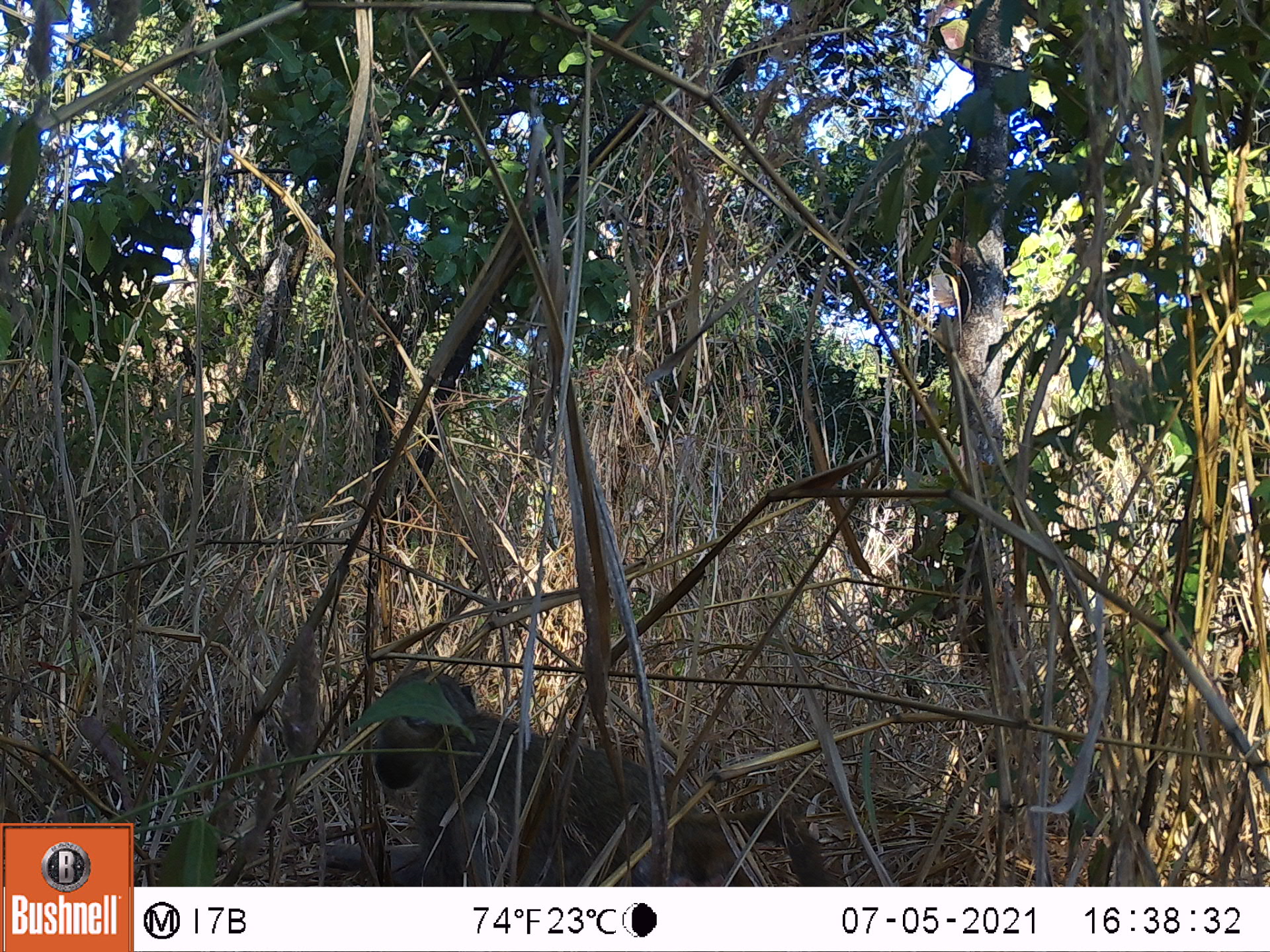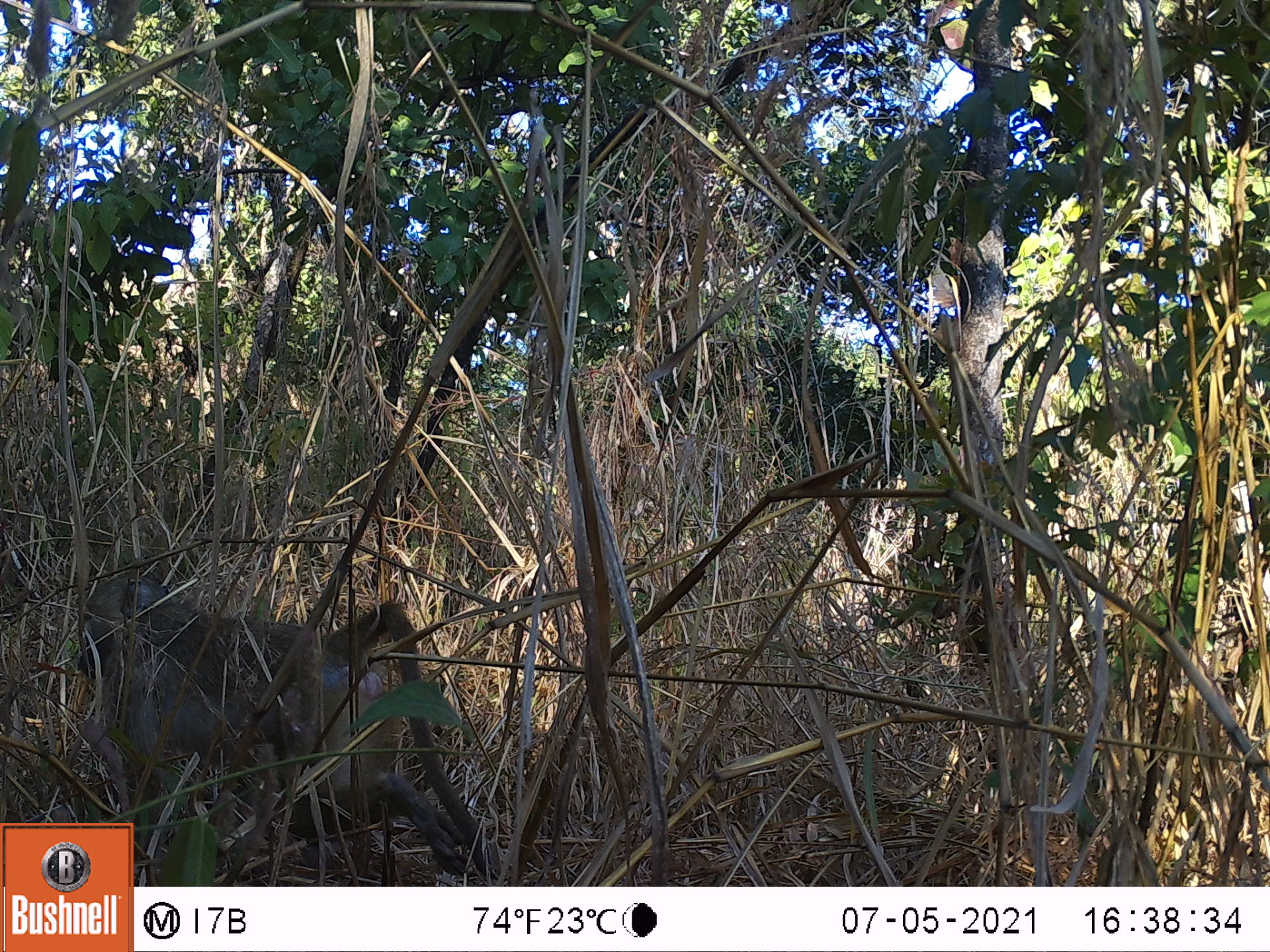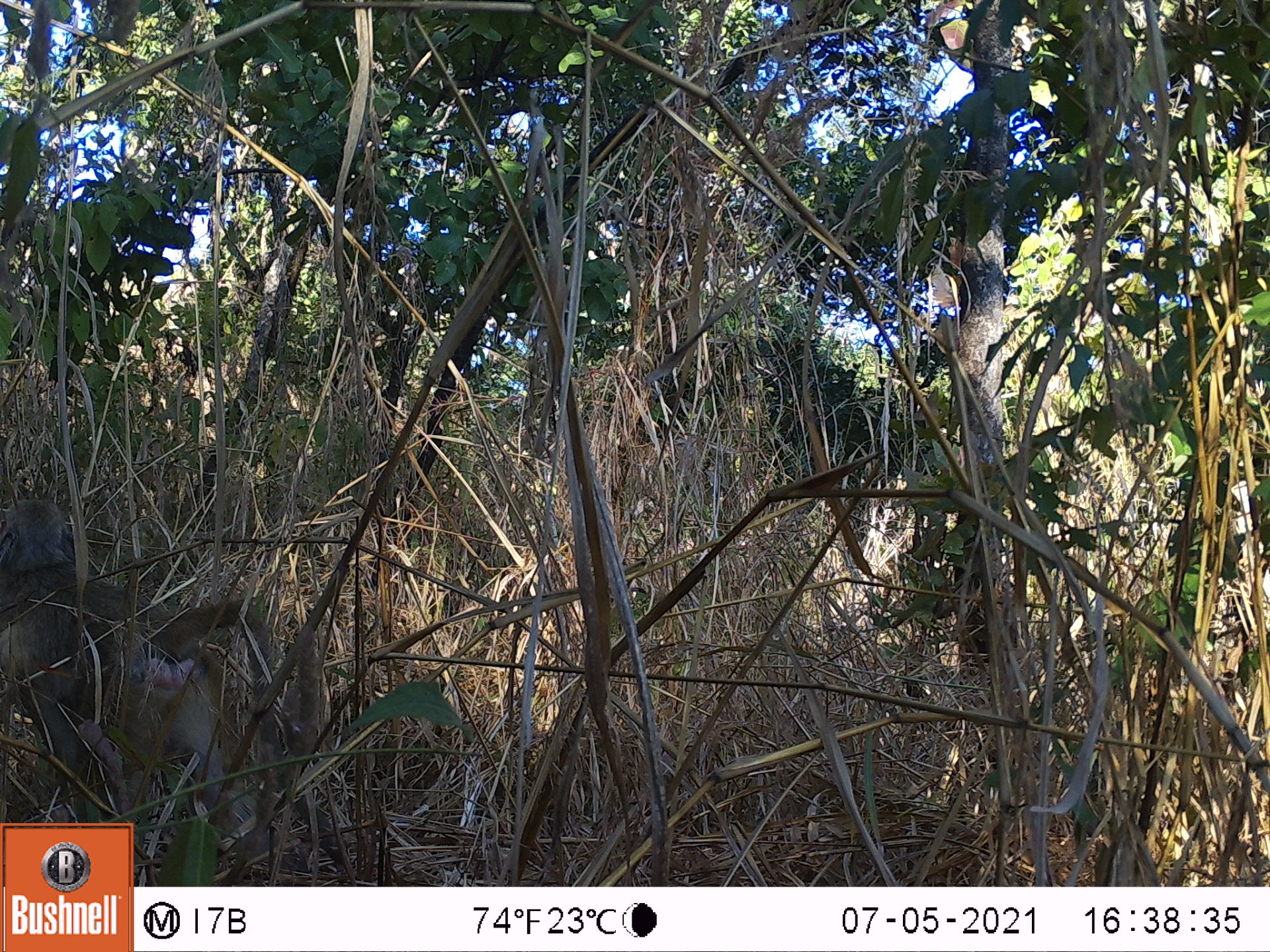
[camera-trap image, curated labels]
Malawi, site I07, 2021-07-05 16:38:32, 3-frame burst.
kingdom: Animalia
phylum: Chordata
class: Mammalia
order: Primates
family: Cercopithecidae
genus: Papio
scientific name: Papio cynocephalus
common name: yellow baboon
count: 1